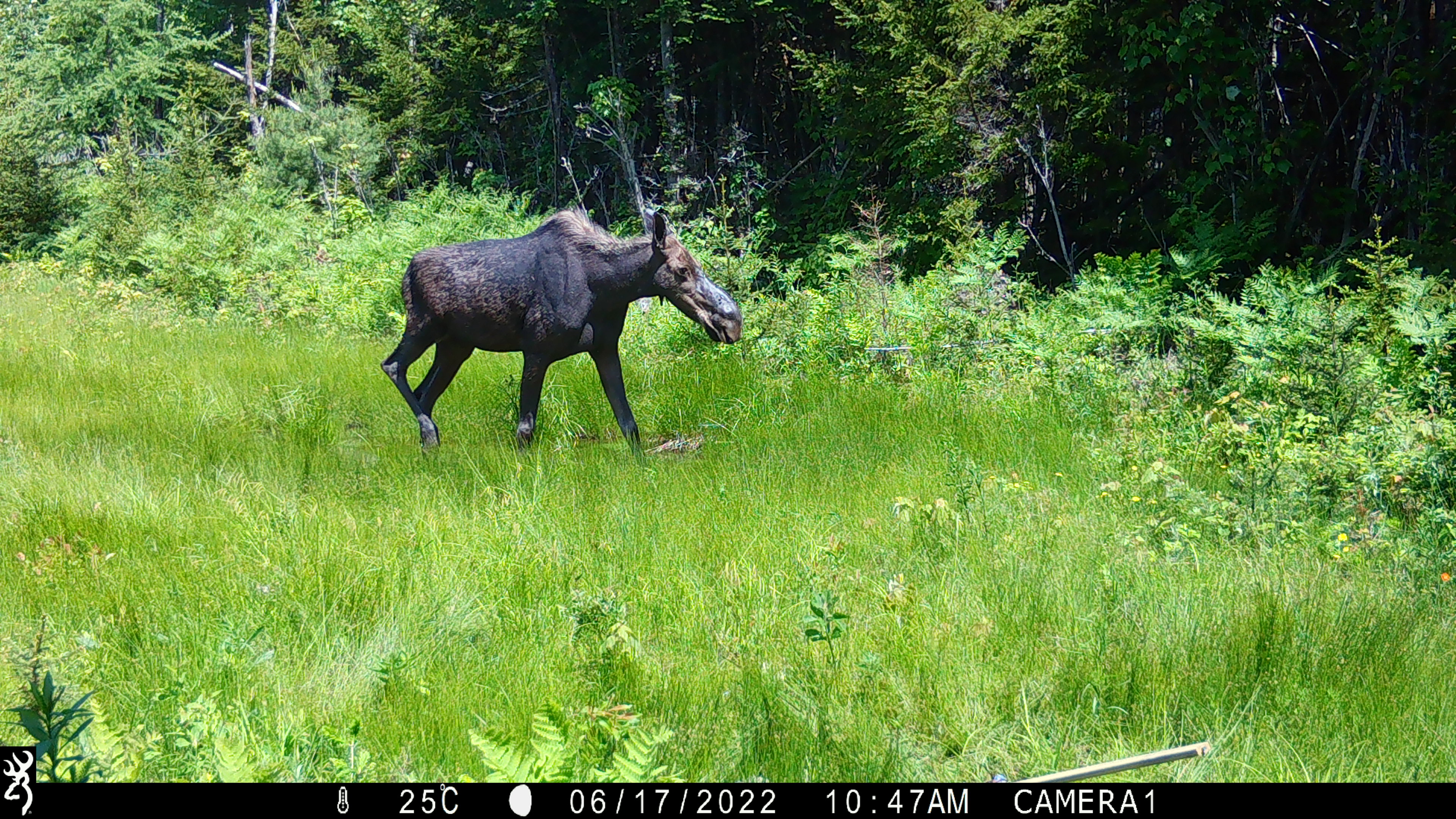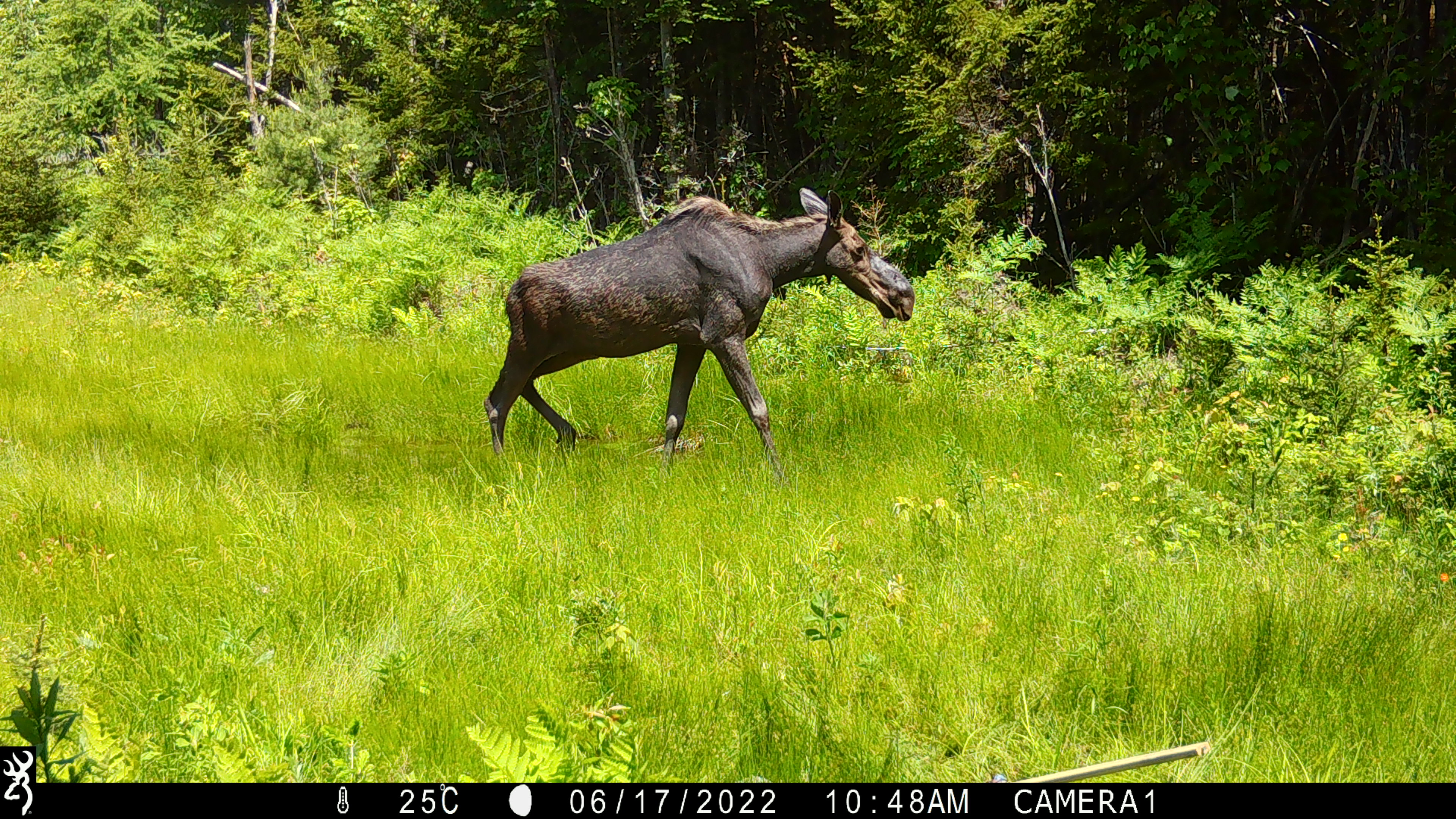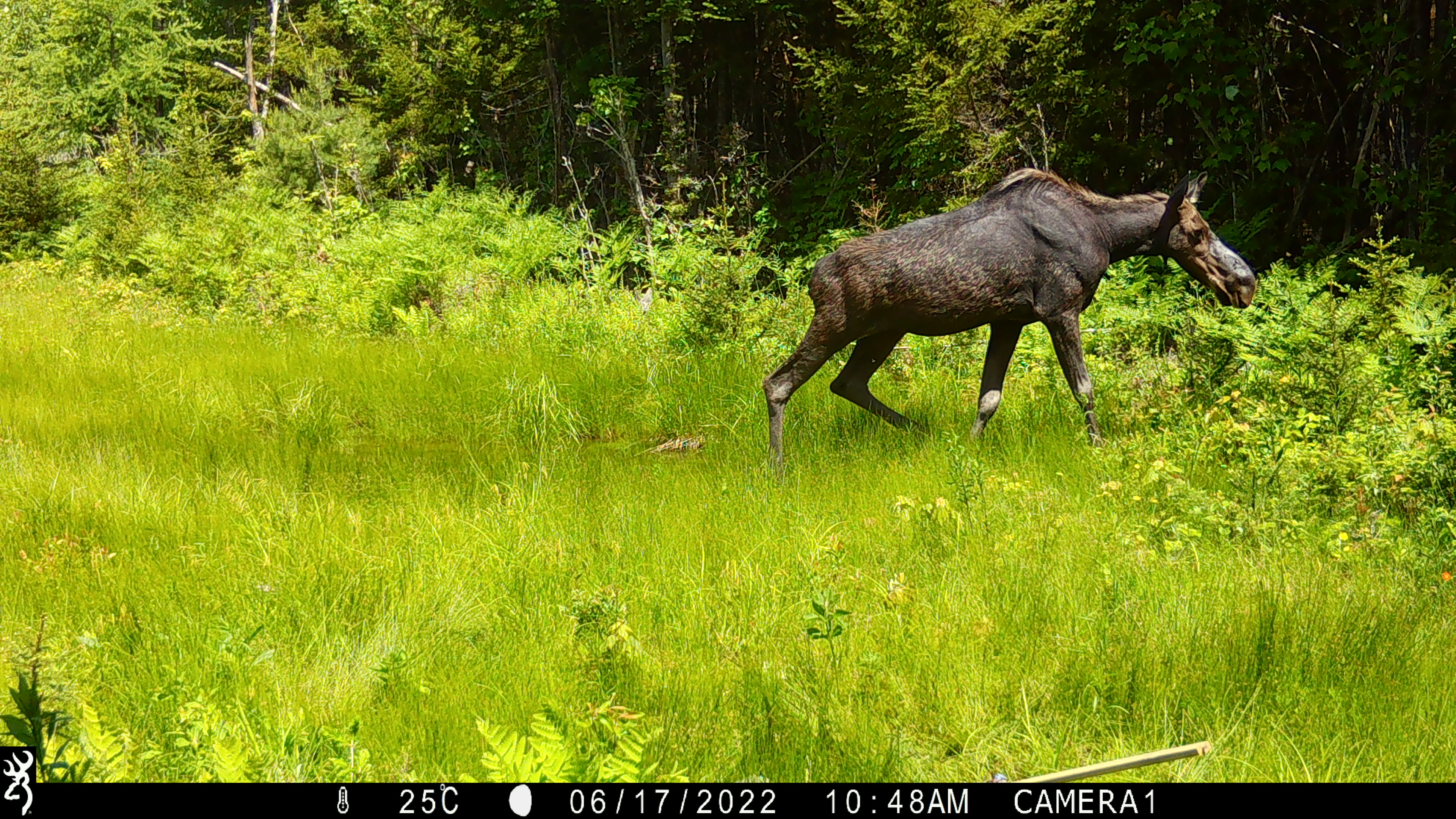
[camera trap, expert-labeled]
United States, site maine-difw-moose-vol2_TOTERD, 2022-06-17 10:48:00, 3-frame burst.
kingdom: Animalia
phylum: Chordata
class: Mammalia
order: Artiodactyla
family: Cervidae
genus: Alces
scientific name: Alces alces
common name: moose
Moose (Alces alces).